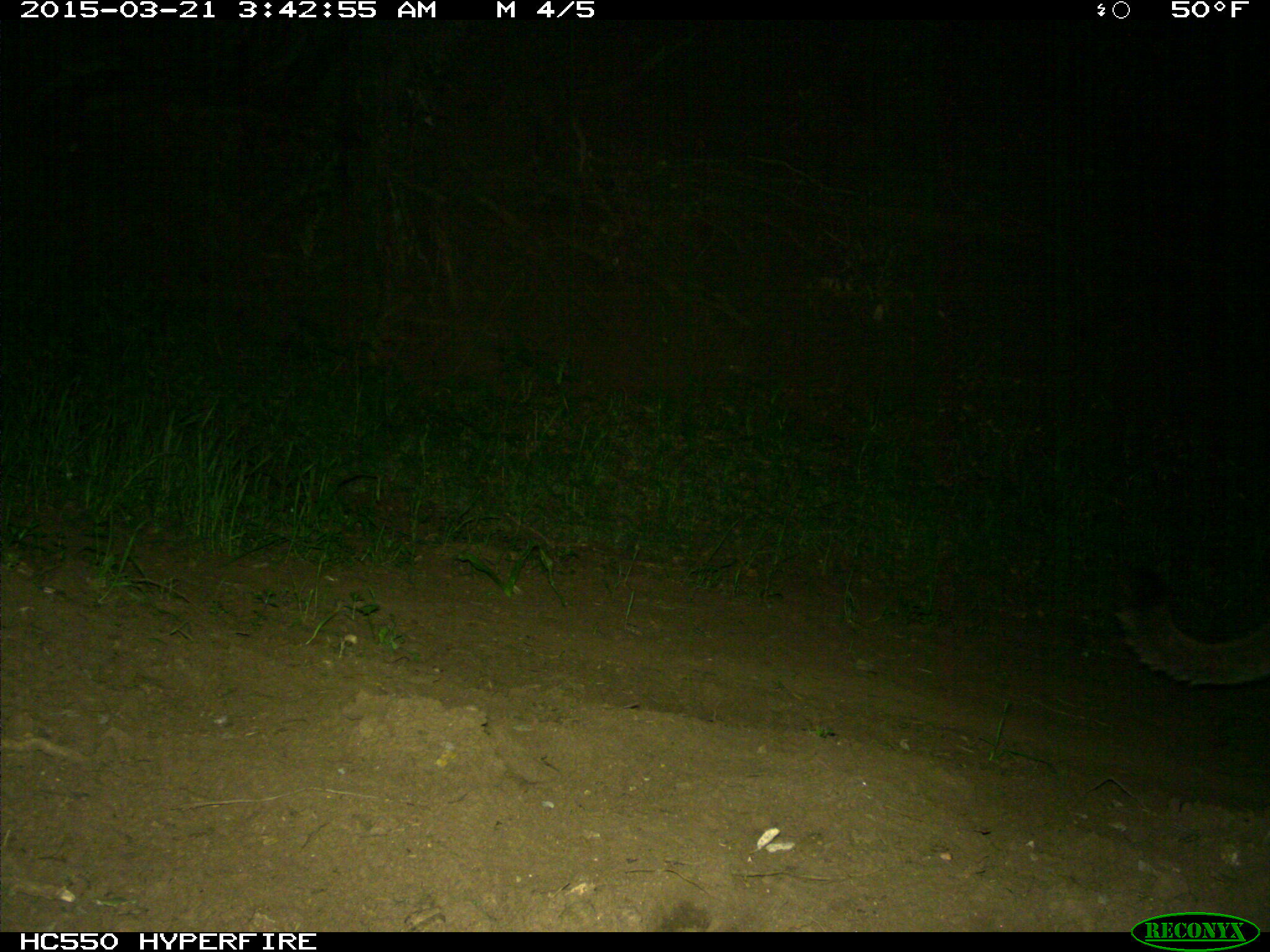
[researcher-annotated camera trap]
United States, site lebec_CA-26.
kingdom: Animalia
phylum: Chordata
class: Mammalia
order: Carnivora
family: Felidae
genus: Puma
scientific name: Puma concolor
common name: mountain lion